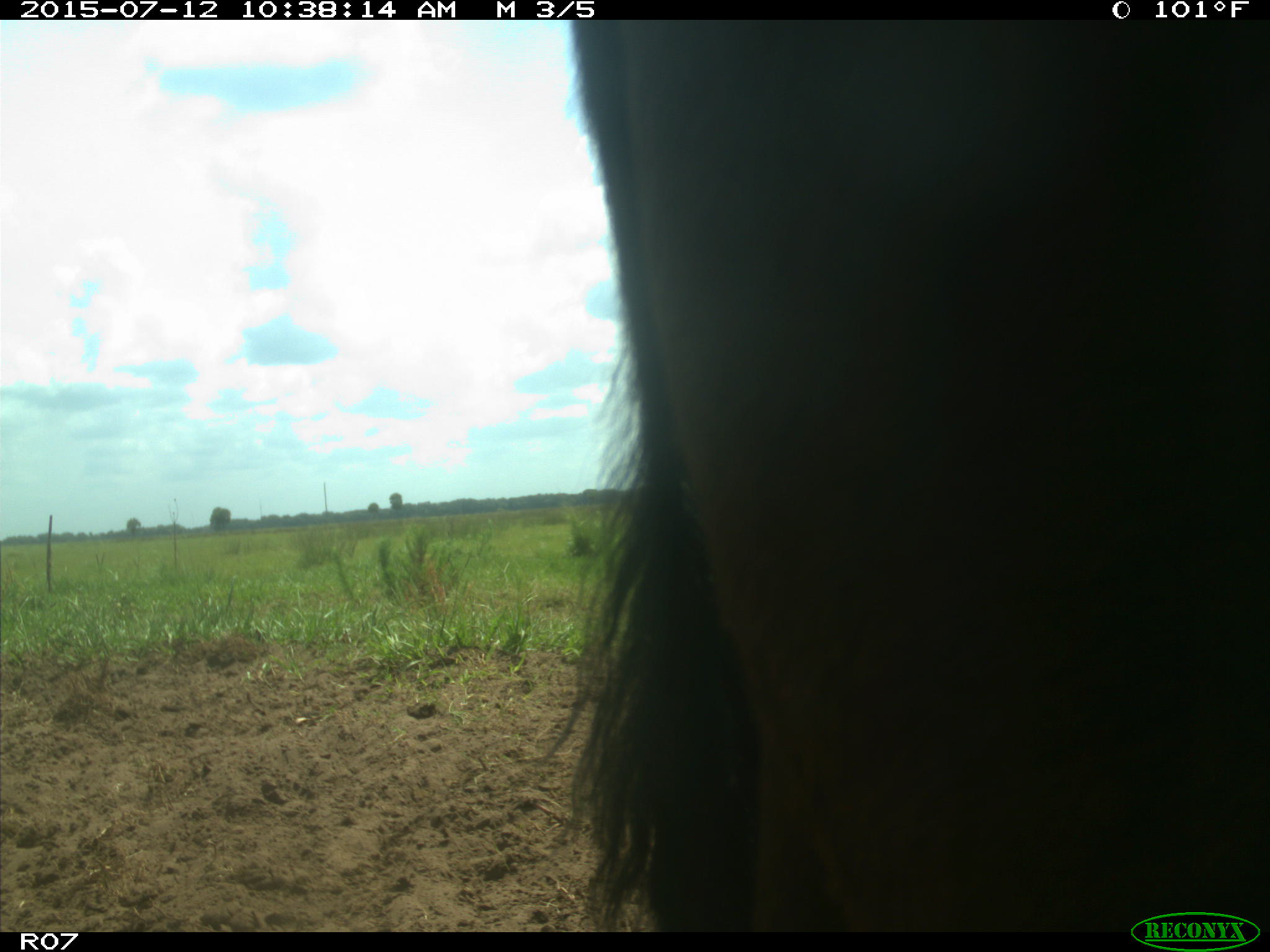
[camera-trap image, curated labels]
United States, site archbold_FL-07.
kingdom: Animalia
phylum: Chordata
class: Mammalia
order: Artiodactyla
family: Bovidae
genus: Bos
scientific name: Bos taurus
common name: domestic cow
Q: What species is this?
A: Bos taurus (domestic cow).